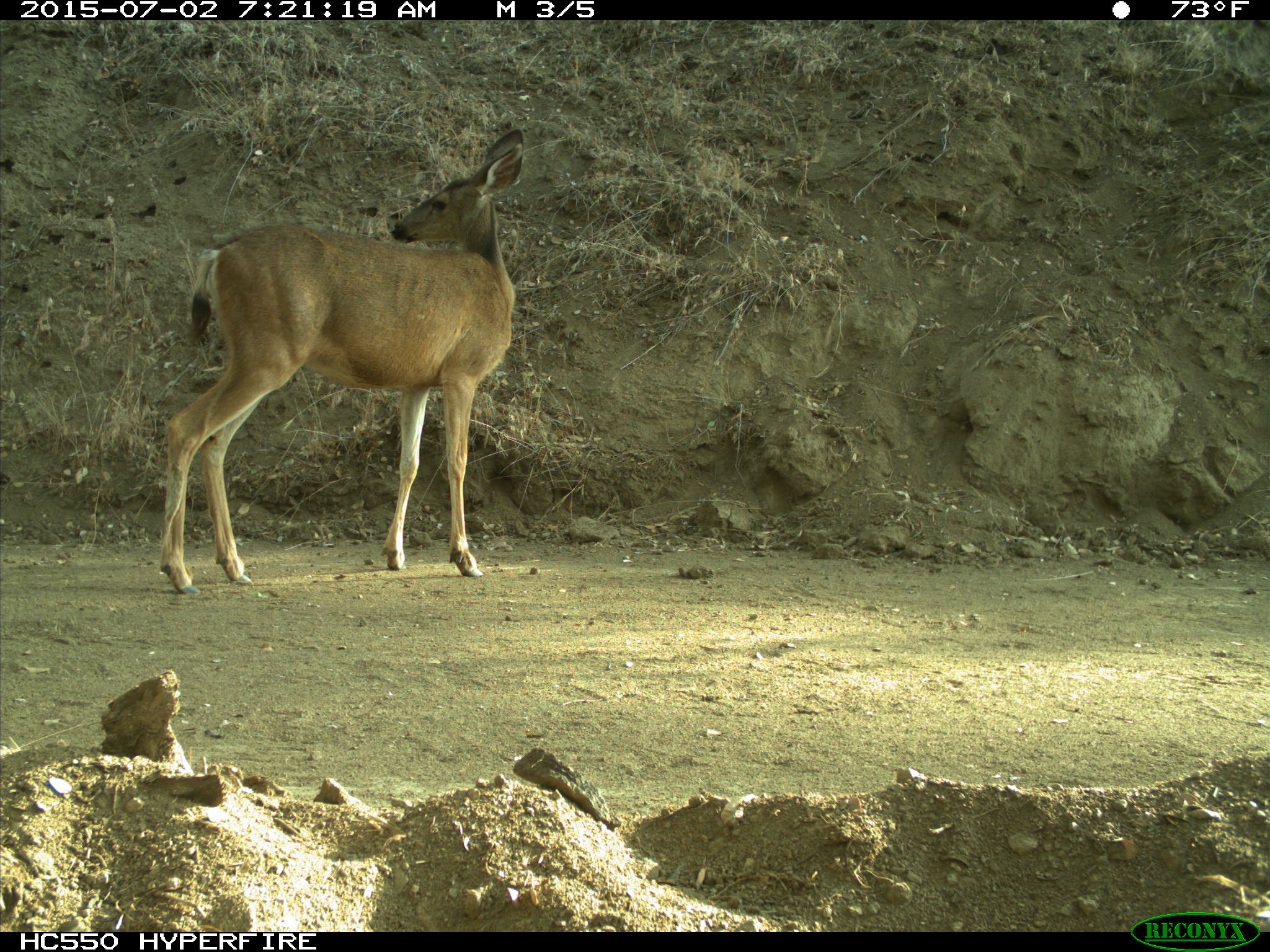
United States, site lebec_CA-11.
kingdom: Animalia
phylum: Chordata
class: Mammalia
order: Artiodactyla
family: Cervidae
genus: Odocoileus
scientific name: Odocoileus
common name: deer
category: unidentified deer